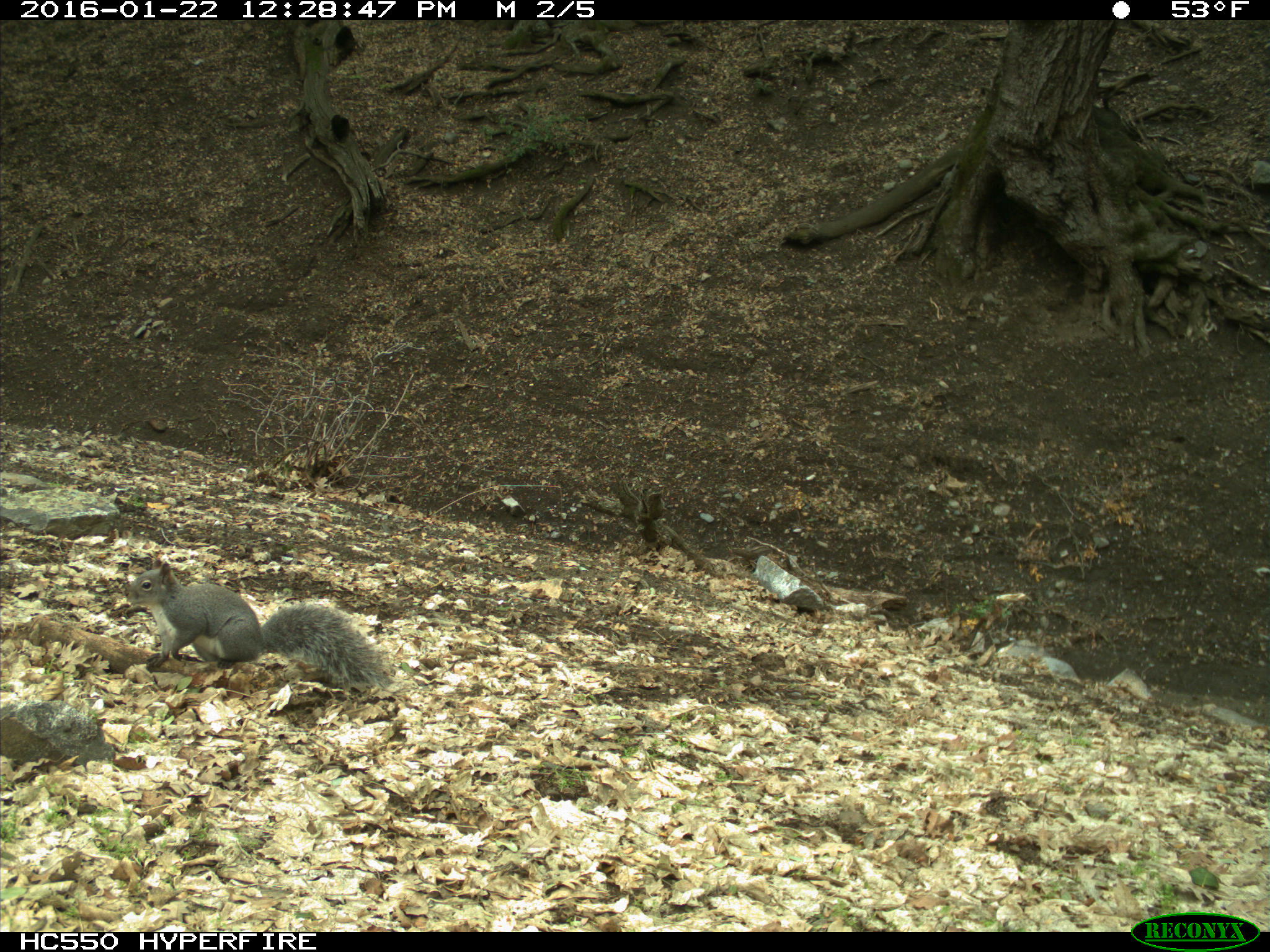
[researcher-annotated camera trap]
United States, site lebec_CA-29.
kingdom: Animalia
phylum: Chordata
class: Mammalia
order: Rodentia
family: Sciuridae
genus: Sciurus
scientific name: Sciurus carolinensis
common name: eastern gray squirrel